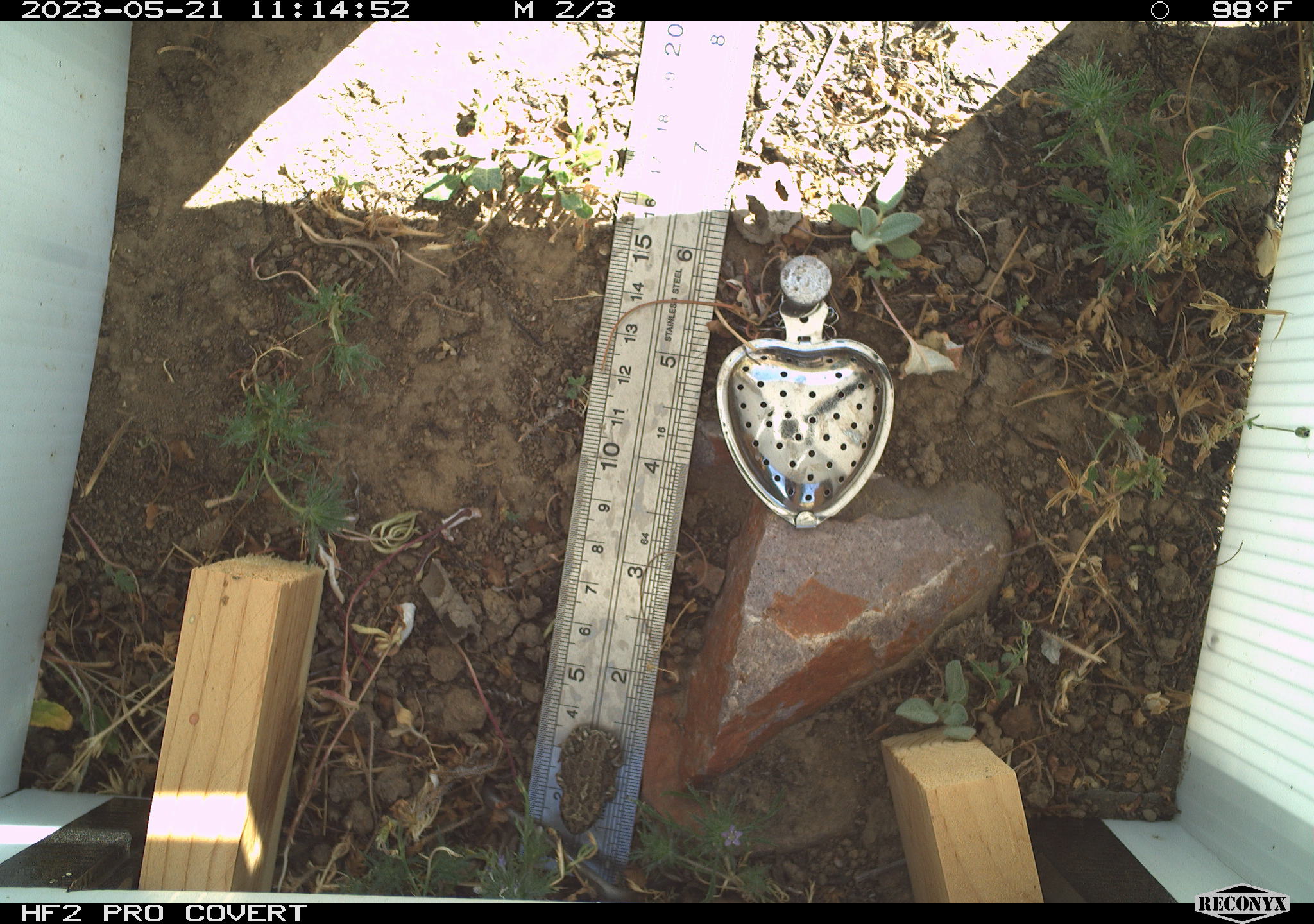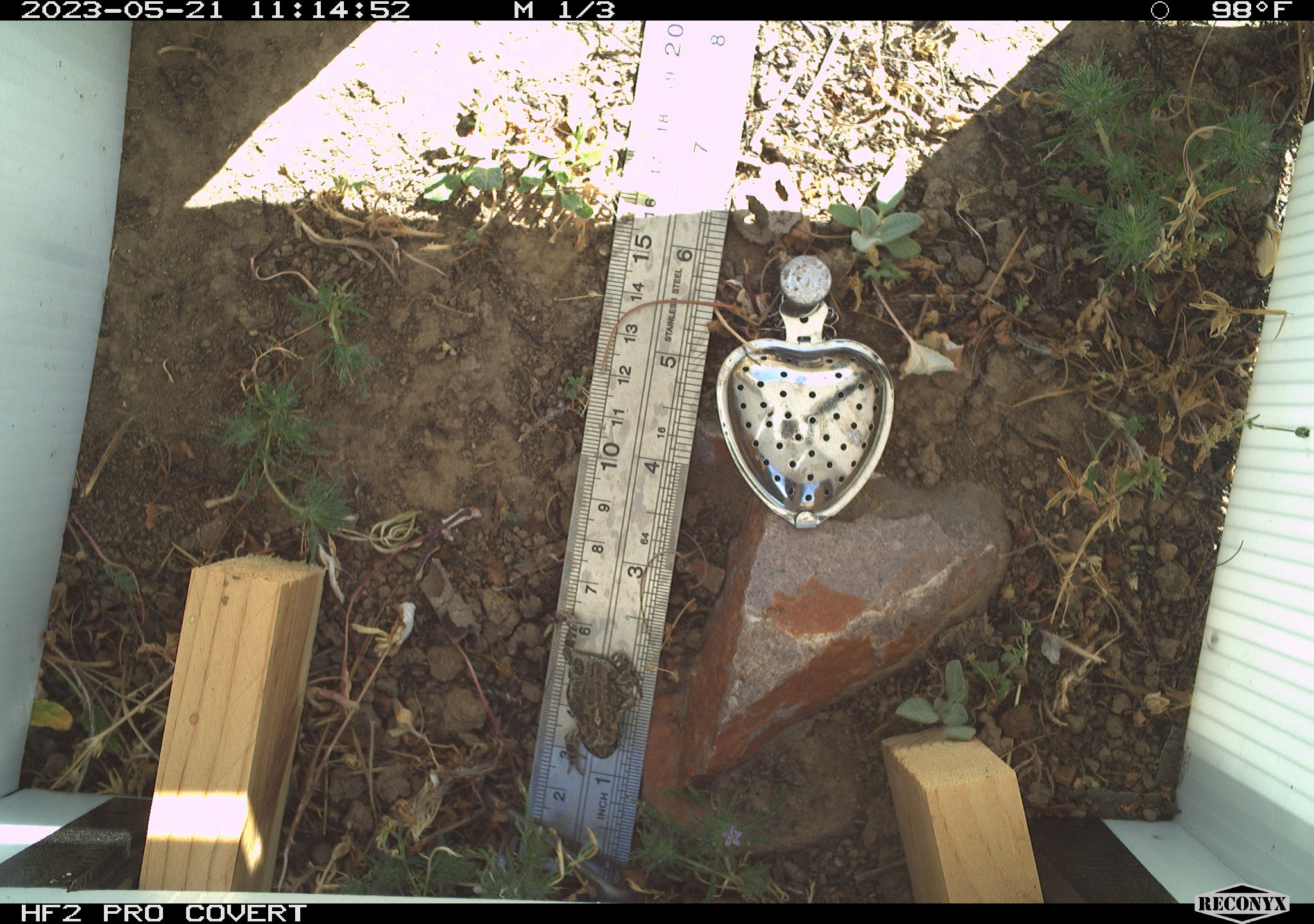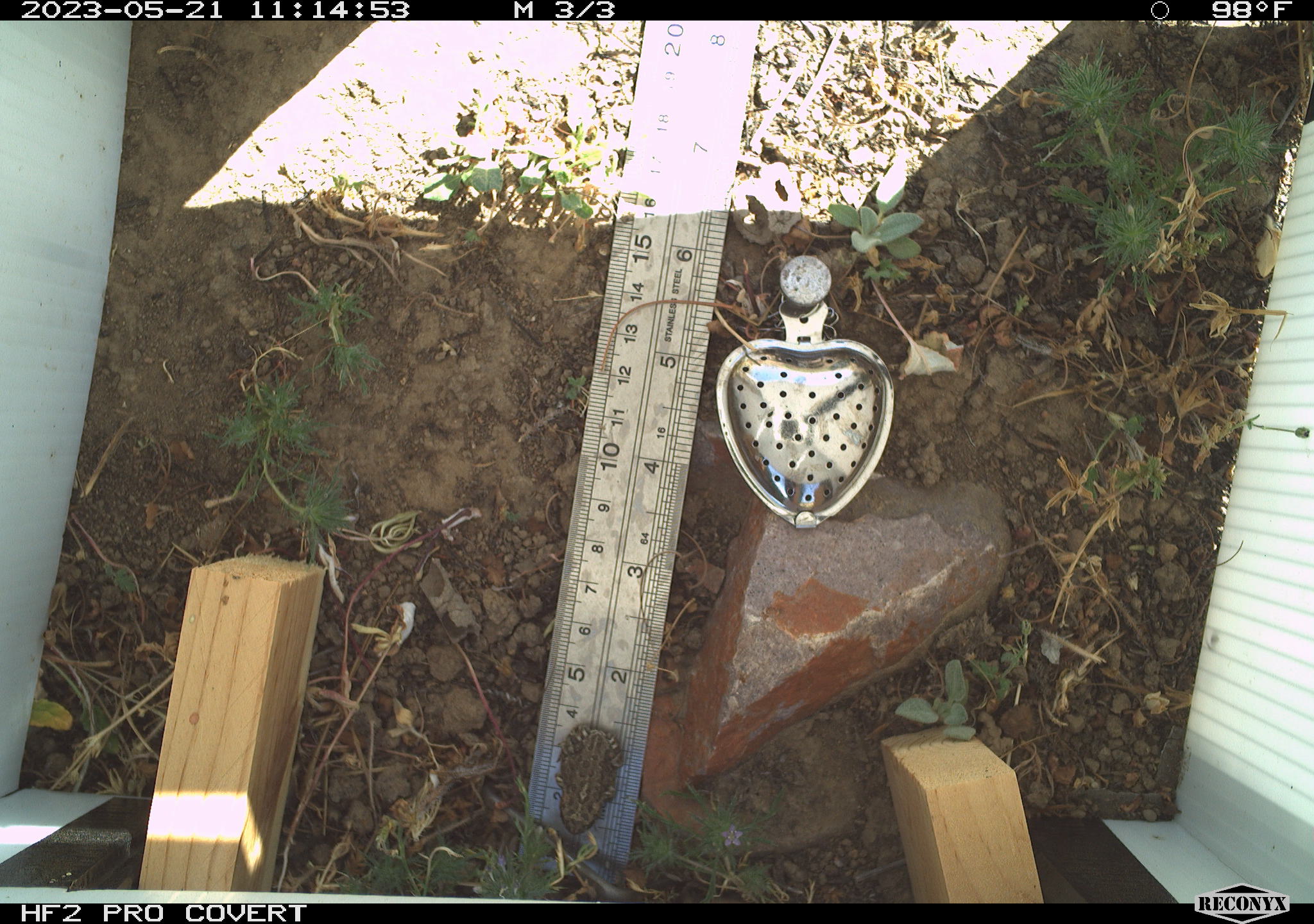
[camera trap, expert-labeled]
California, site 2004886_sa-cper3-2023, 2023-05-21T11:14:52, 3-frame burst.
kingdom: Animalia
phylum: Chordata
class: Amphibia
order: Anura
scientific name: Anura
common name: frogs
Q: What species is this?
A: Frogs (Anura).